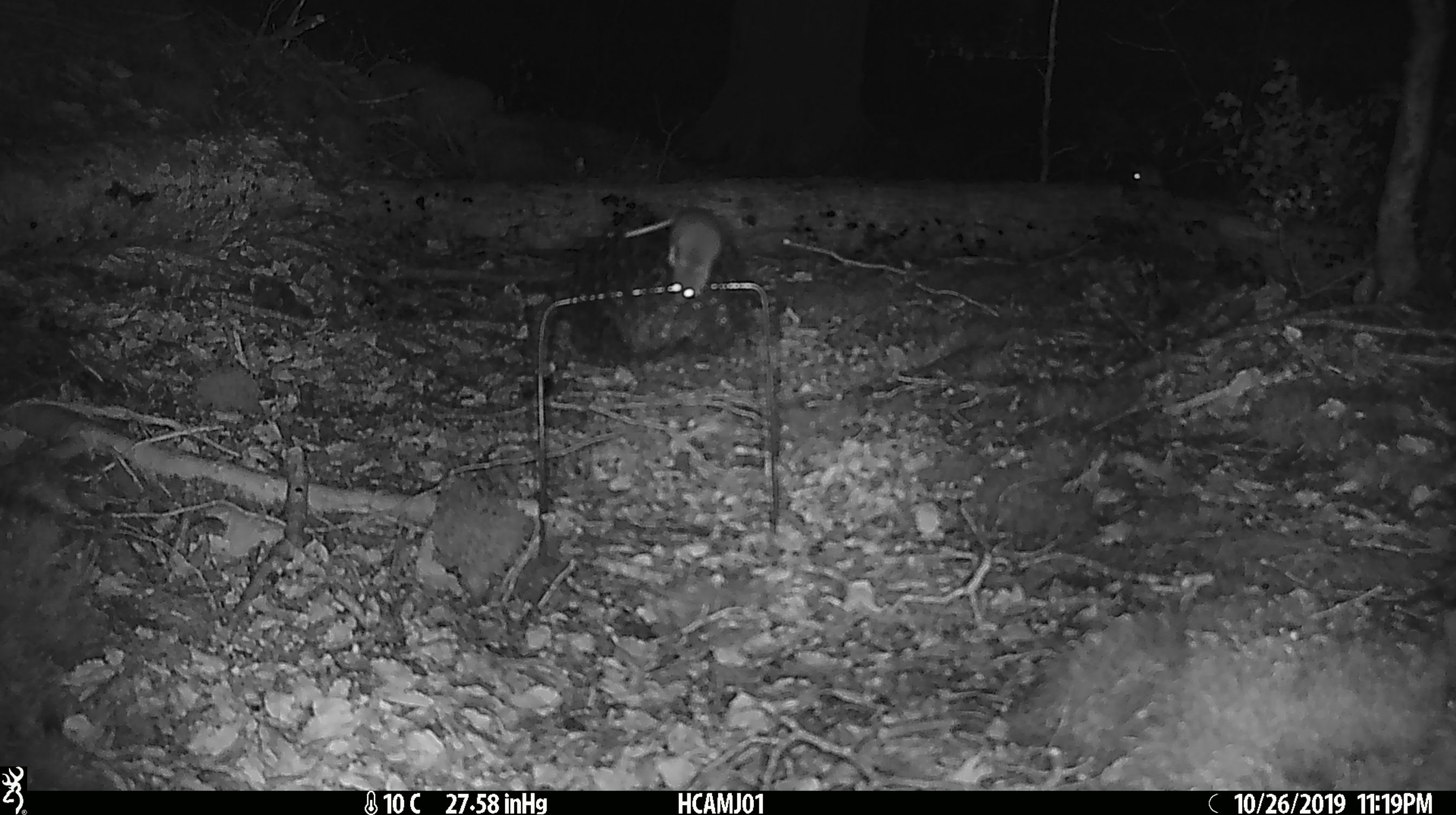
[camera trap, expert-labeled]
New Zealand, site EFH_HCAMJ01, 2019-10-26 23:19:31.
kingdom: Animalia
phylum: Chordata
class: Mammalia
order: Rodentia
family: Muridae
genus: Mus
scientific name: Mus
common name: mouse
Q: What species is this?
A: Mouse (Mus).